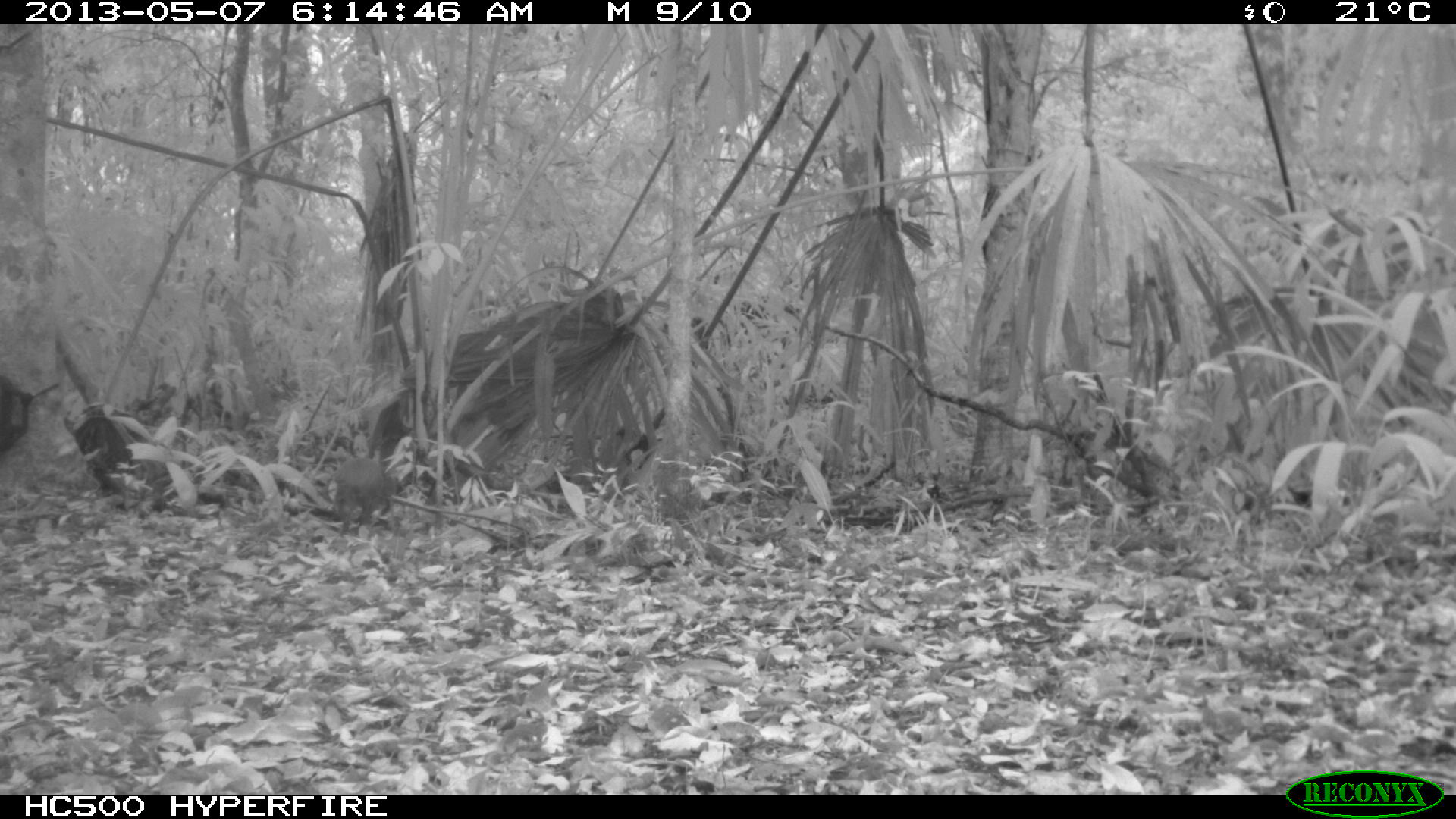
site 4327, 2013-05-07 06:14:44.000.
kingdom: Animalia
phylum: Chordata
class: Mammalia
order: Rodentia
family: Dasyproctidae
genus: Dasyprocta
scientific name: Dasyprocta punctata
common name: central american agouti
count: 1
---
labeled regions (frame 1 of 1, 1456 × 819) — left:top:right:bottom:
dasyprocta punctata: 331:457:403:535